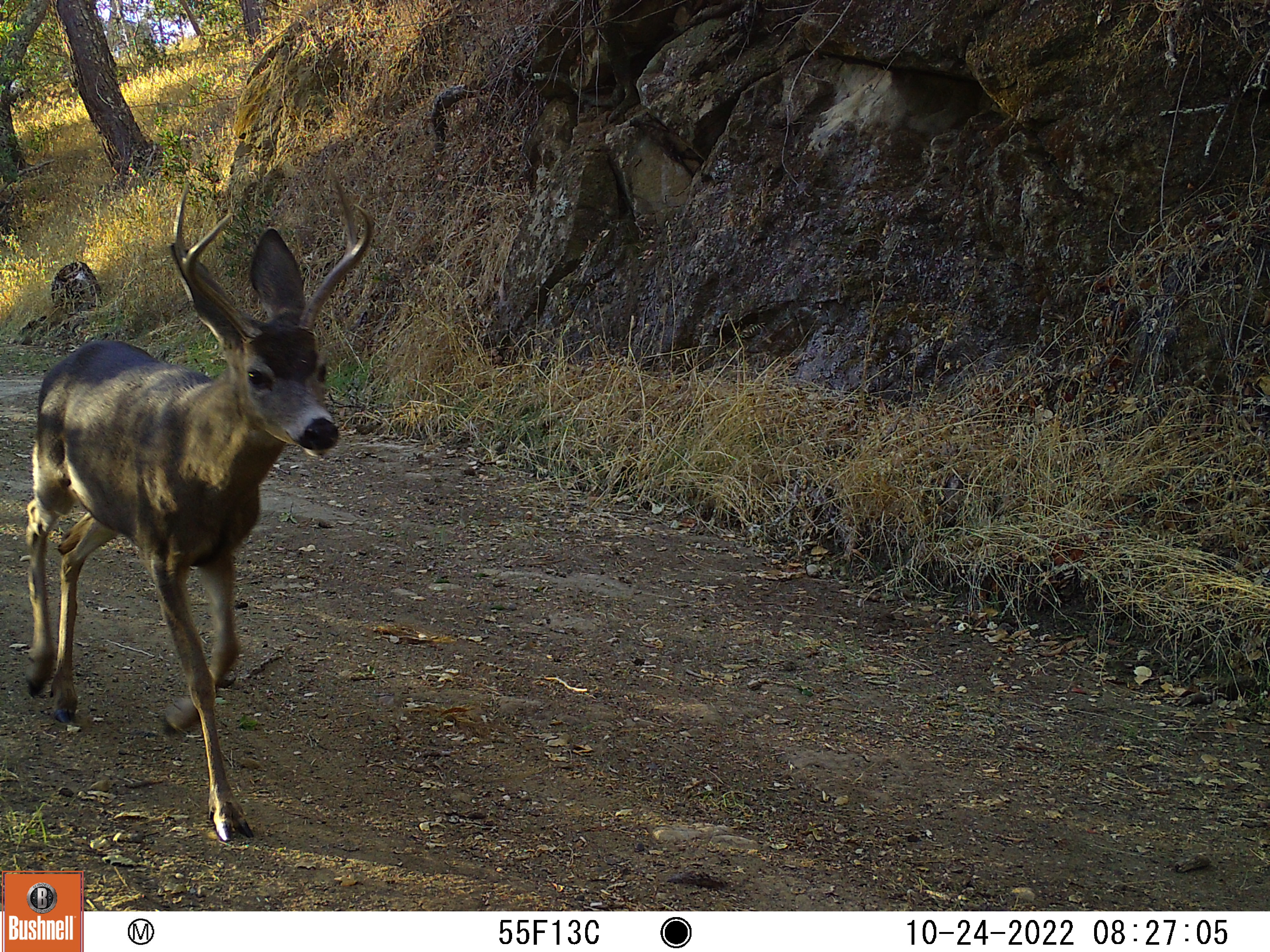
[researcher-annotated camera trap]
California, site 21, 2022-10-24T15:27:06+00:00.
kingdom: Animalia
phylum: Chordata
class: Mammalia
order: Artiodactyla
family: Cervidae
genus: Odocoileus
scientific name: Odocoileus hemionus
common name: mule deer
Mule deer (Odocoileus hemionus).